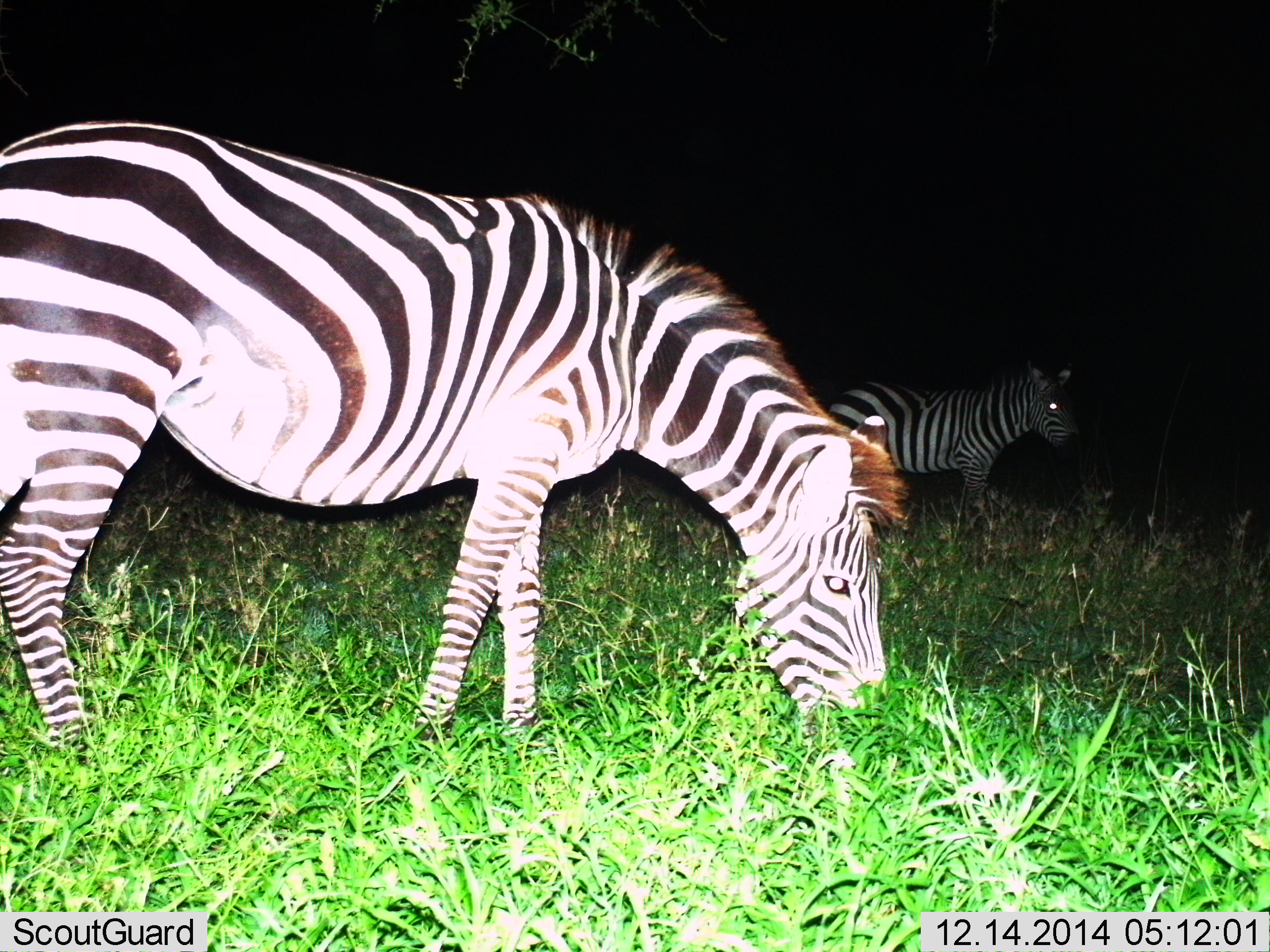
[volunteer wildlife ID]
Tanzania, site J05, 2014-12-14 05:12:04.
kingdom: Animalia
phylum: Chordata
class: Mammalia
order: Perissodactyla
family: Equidae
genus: Equus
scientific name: Equus quagga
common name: plains zebra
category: zebra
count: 2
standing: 80%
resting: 0%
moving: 0%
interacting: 0%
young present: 0%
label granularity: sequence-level